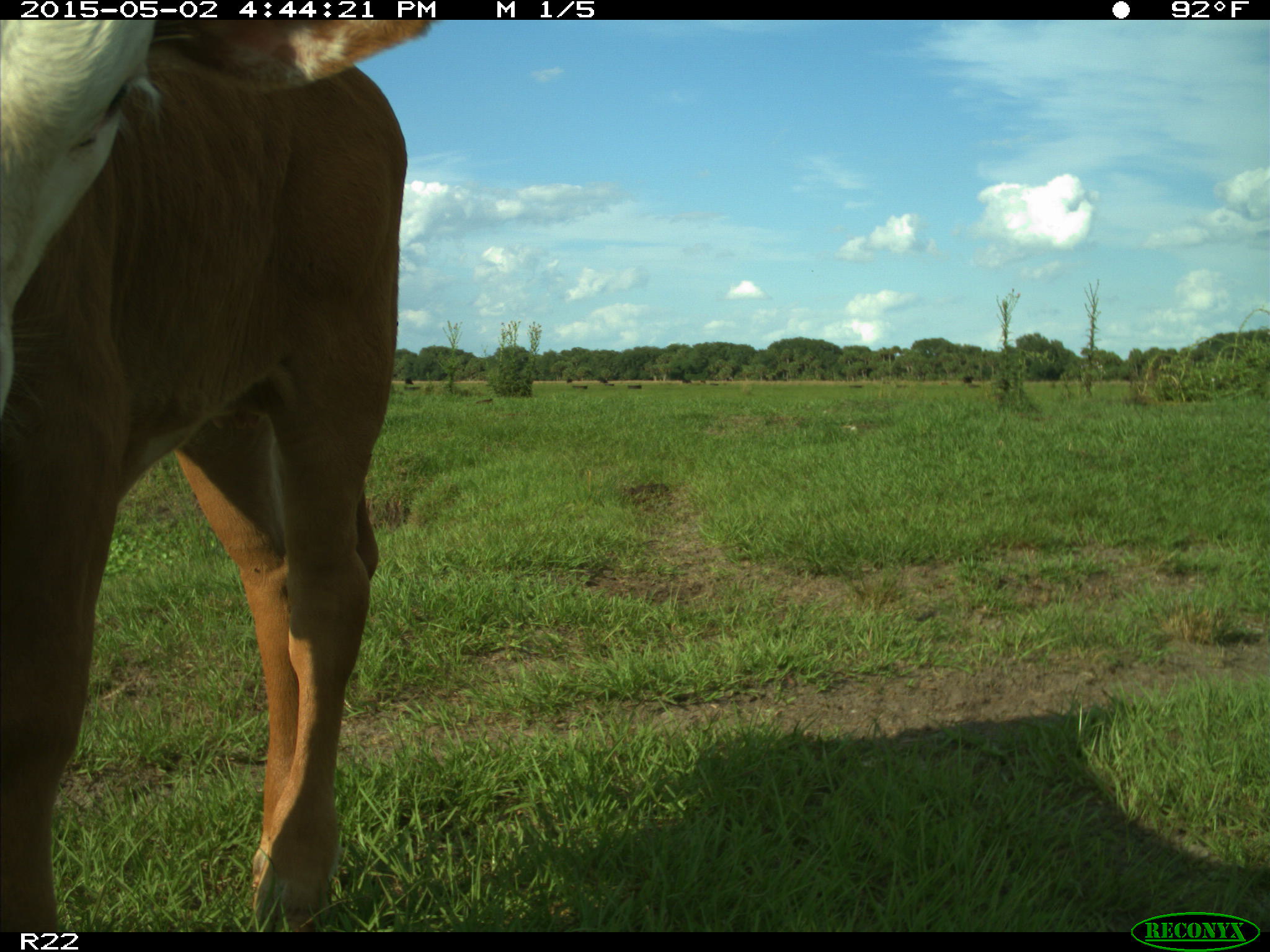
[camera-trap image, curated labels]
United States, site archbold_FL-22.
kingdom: Animalia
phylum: Chordata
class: Mammalia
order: Artiodactyla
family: Bovidae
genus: Bos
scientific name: Bos taurus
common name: domestic cow